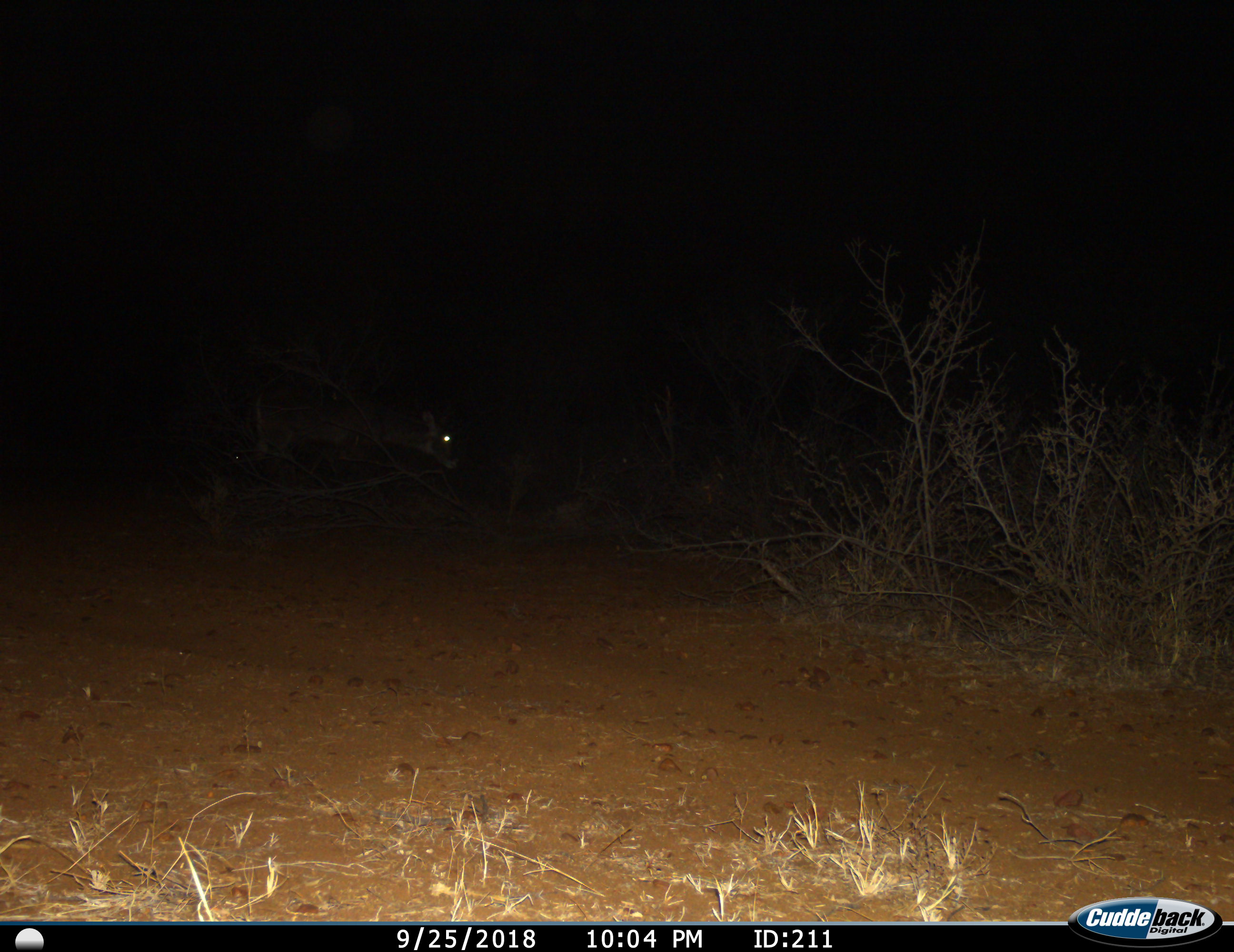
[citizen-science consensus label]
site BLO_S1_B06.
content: unidentified animal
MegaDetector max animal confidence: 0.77